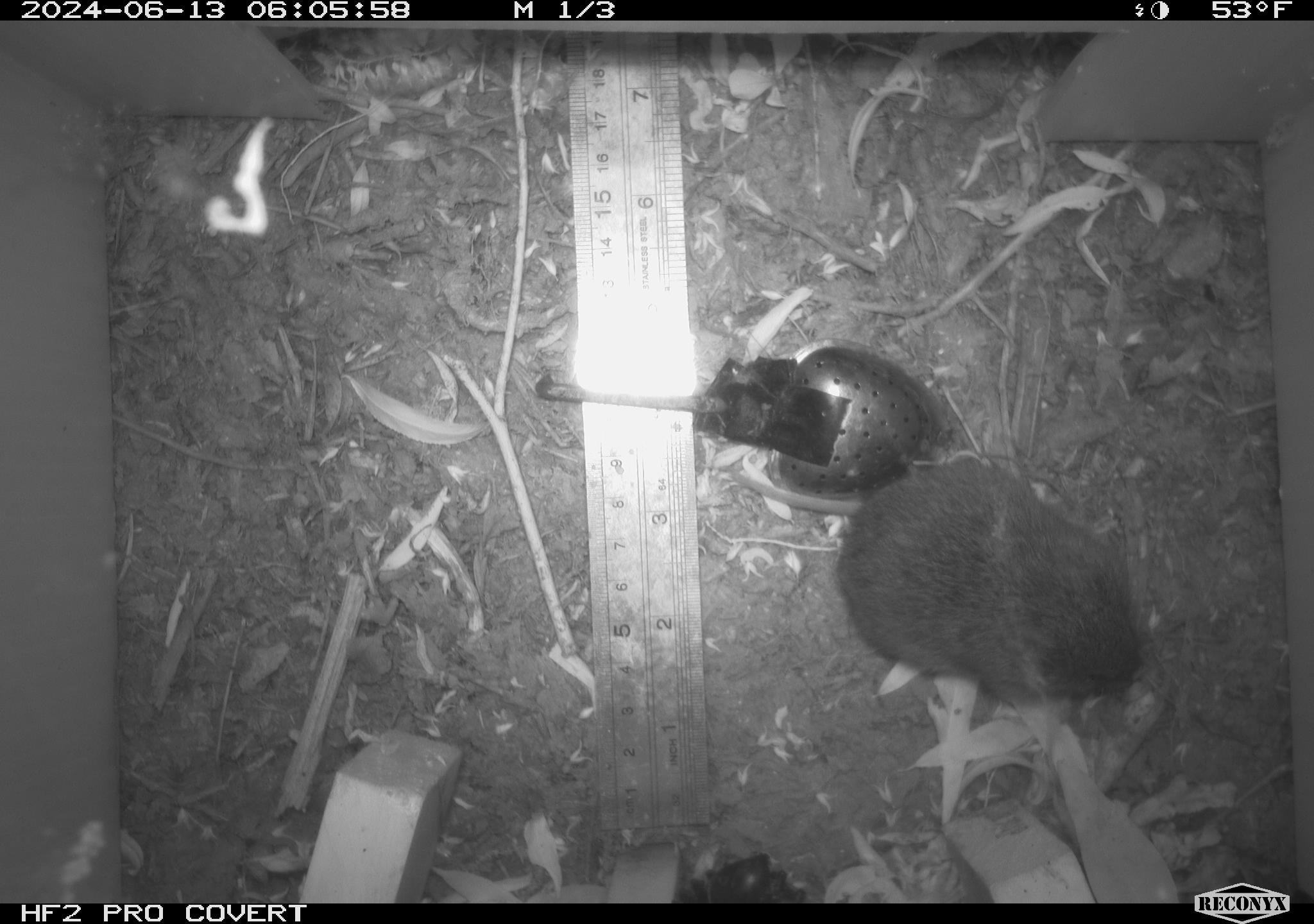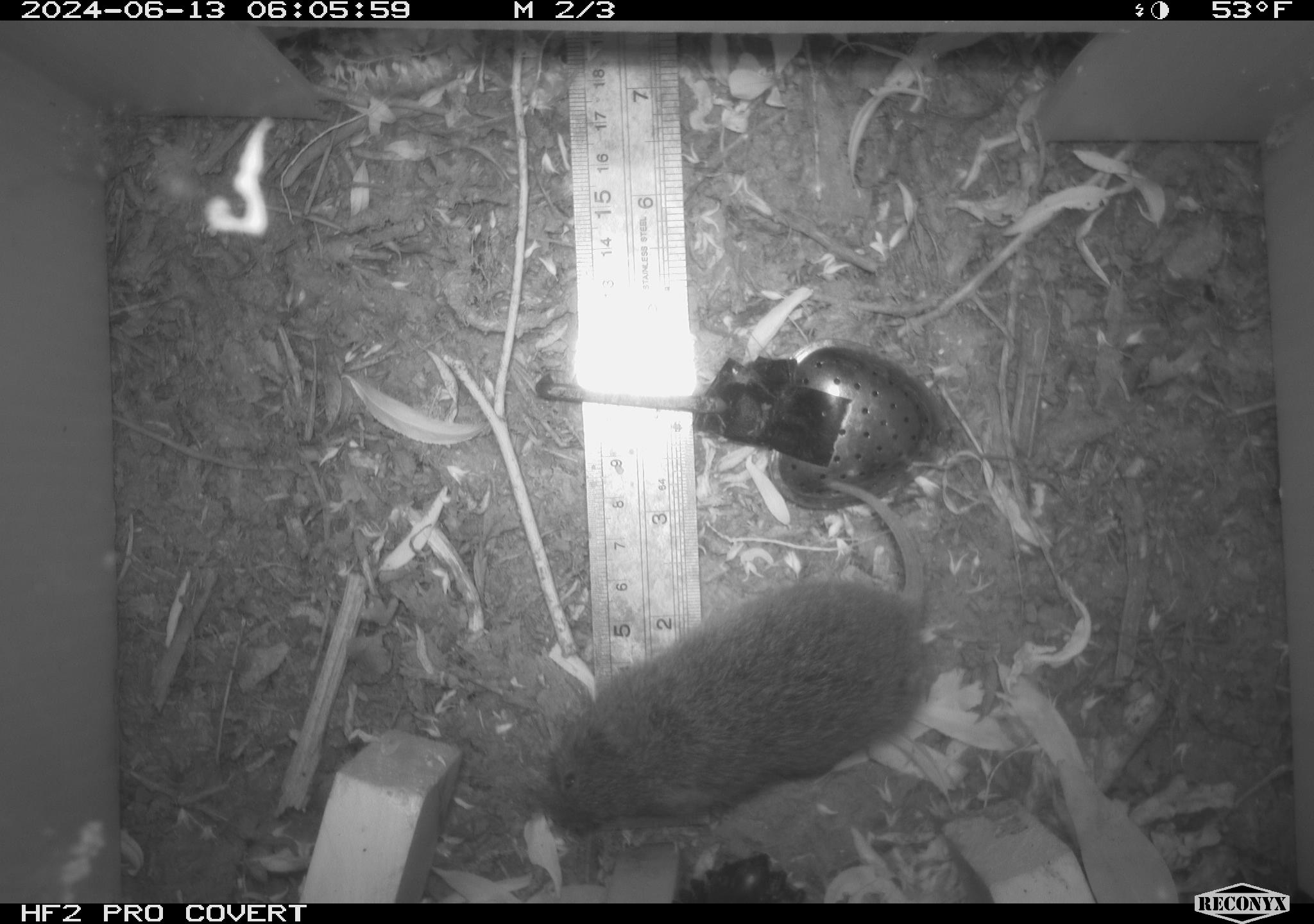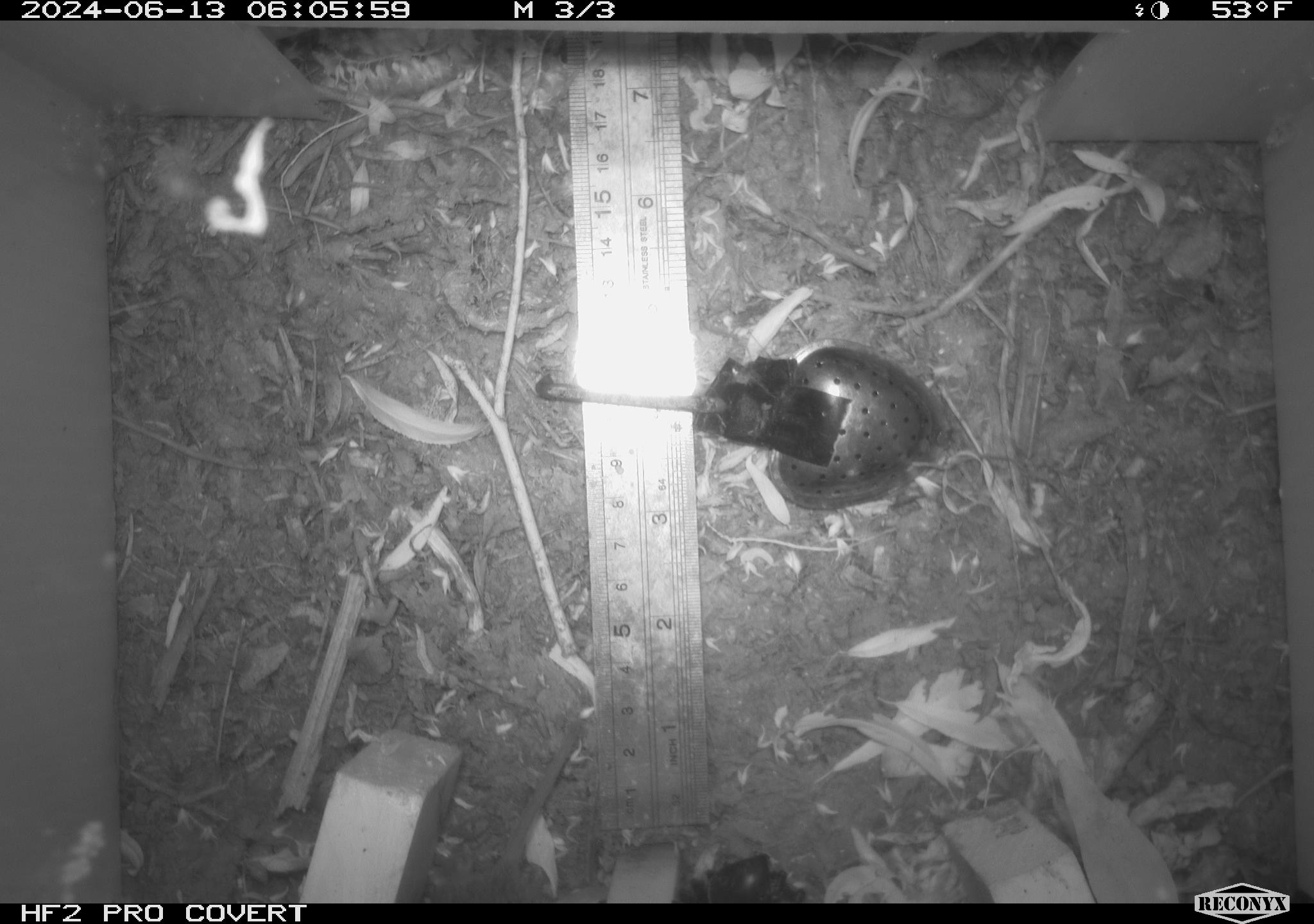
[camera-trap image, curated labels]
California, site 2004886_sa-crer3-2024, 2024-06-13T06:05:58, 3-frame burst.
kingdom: Animalia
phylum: Chordata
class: Mammalia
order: Rodentia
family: Cricetidae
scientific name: Arvicolinae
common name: voles, lemmings, and muskrats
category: arvicolinae subfamily